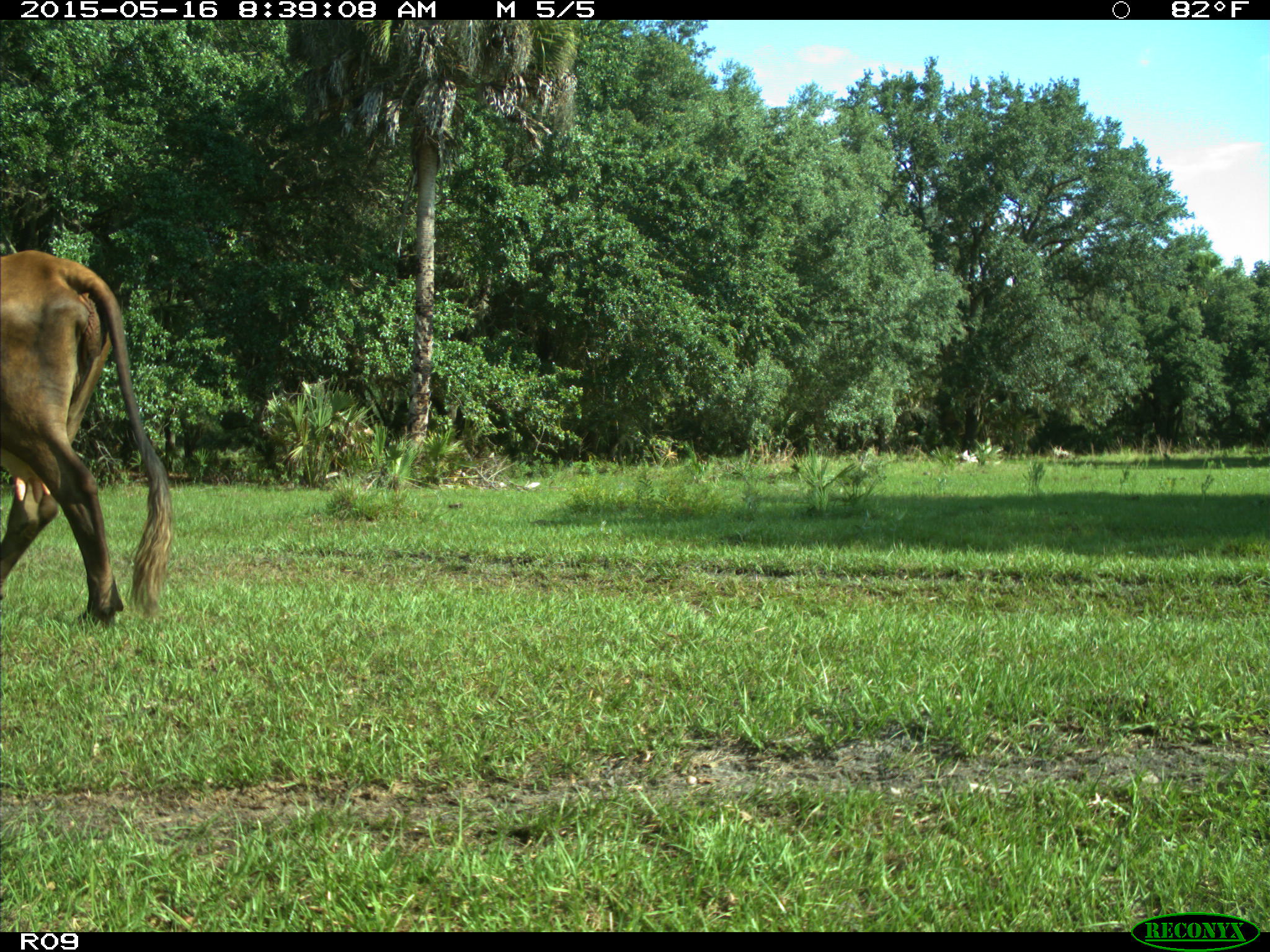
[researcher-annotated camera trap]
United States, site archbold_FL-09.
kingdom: Animalia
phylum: Chordata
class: Mammalia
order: Artiodactyla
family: Bovidae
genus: Bos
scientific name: Bos taurus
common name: domestic cow